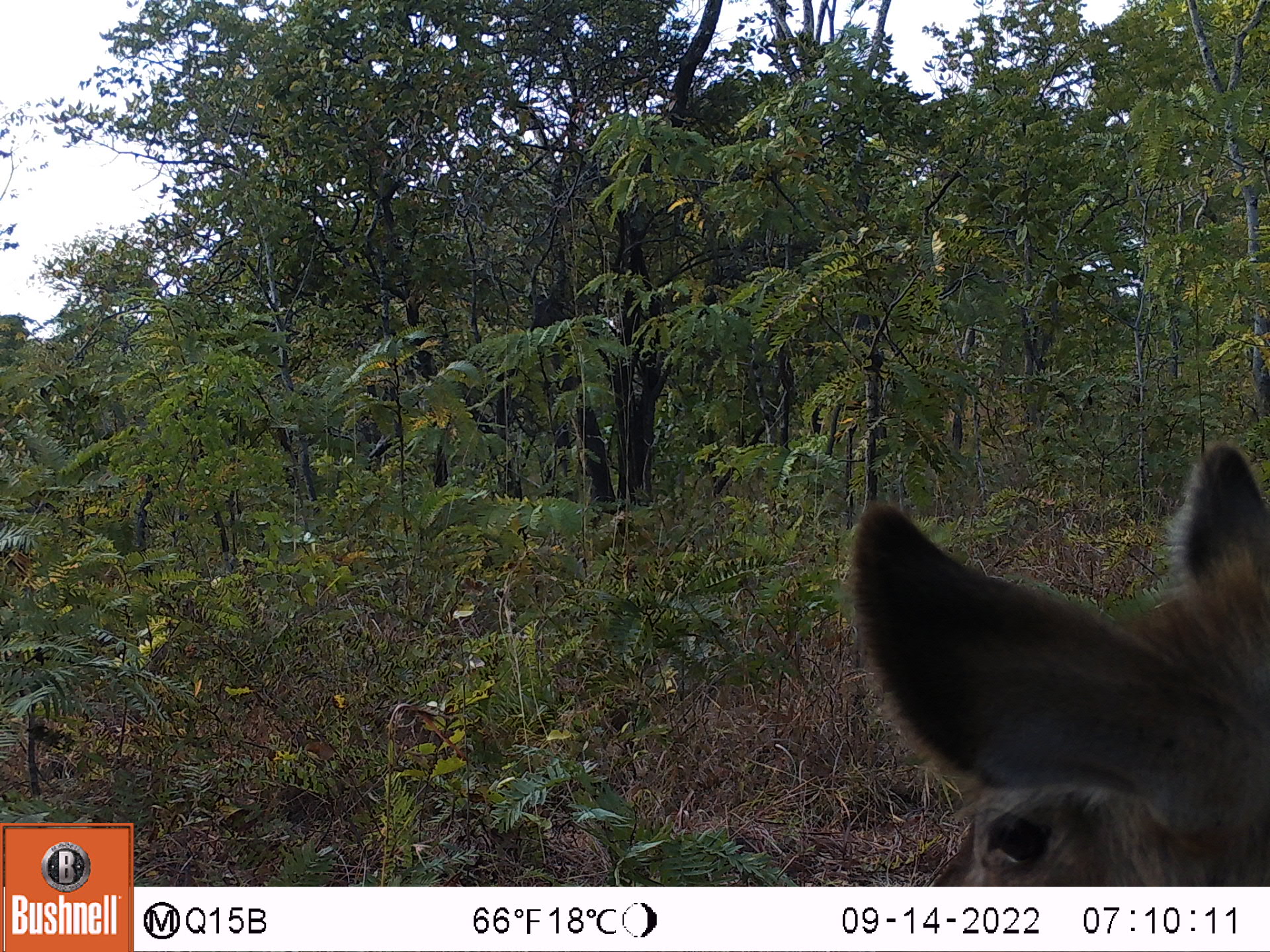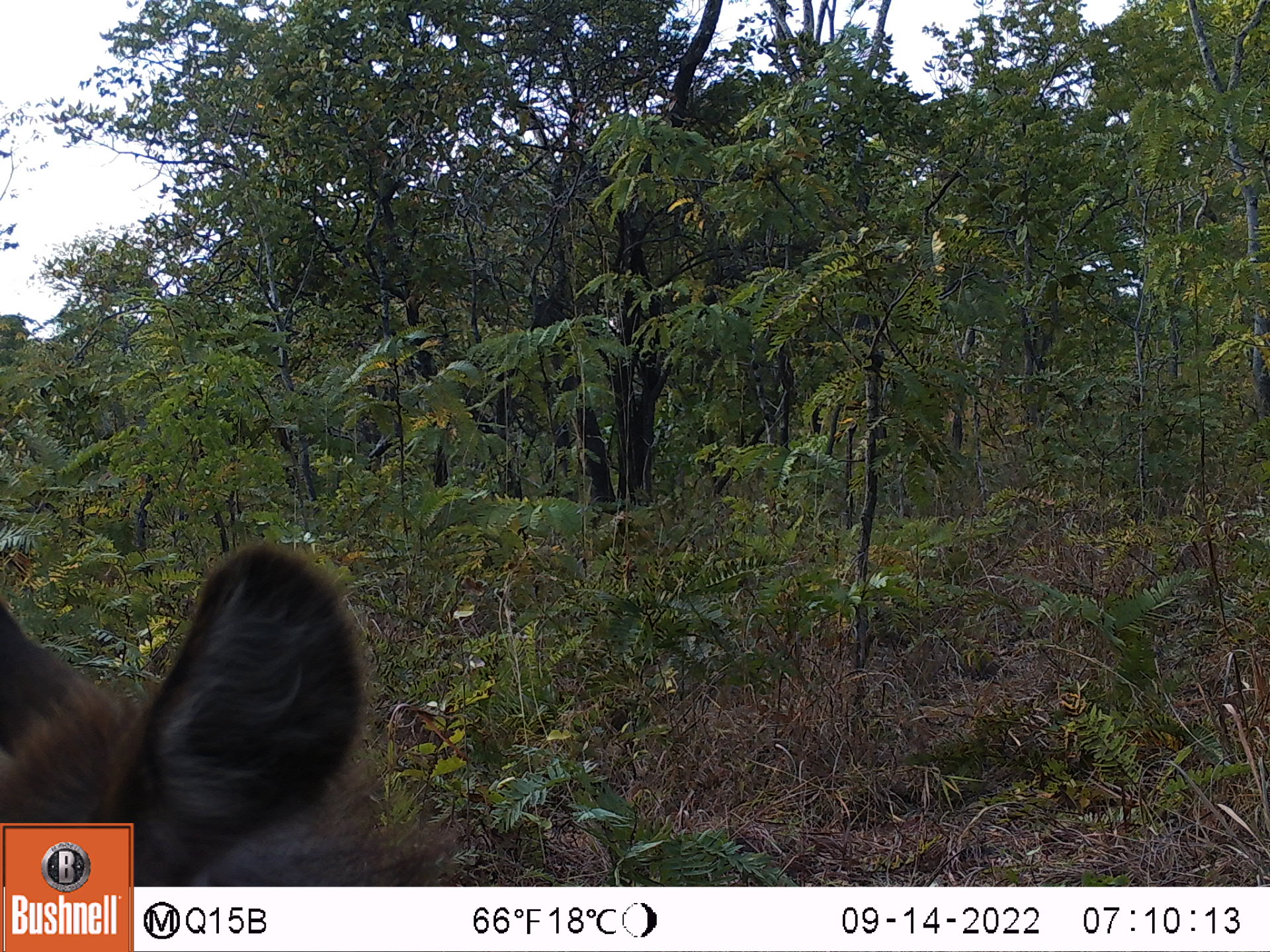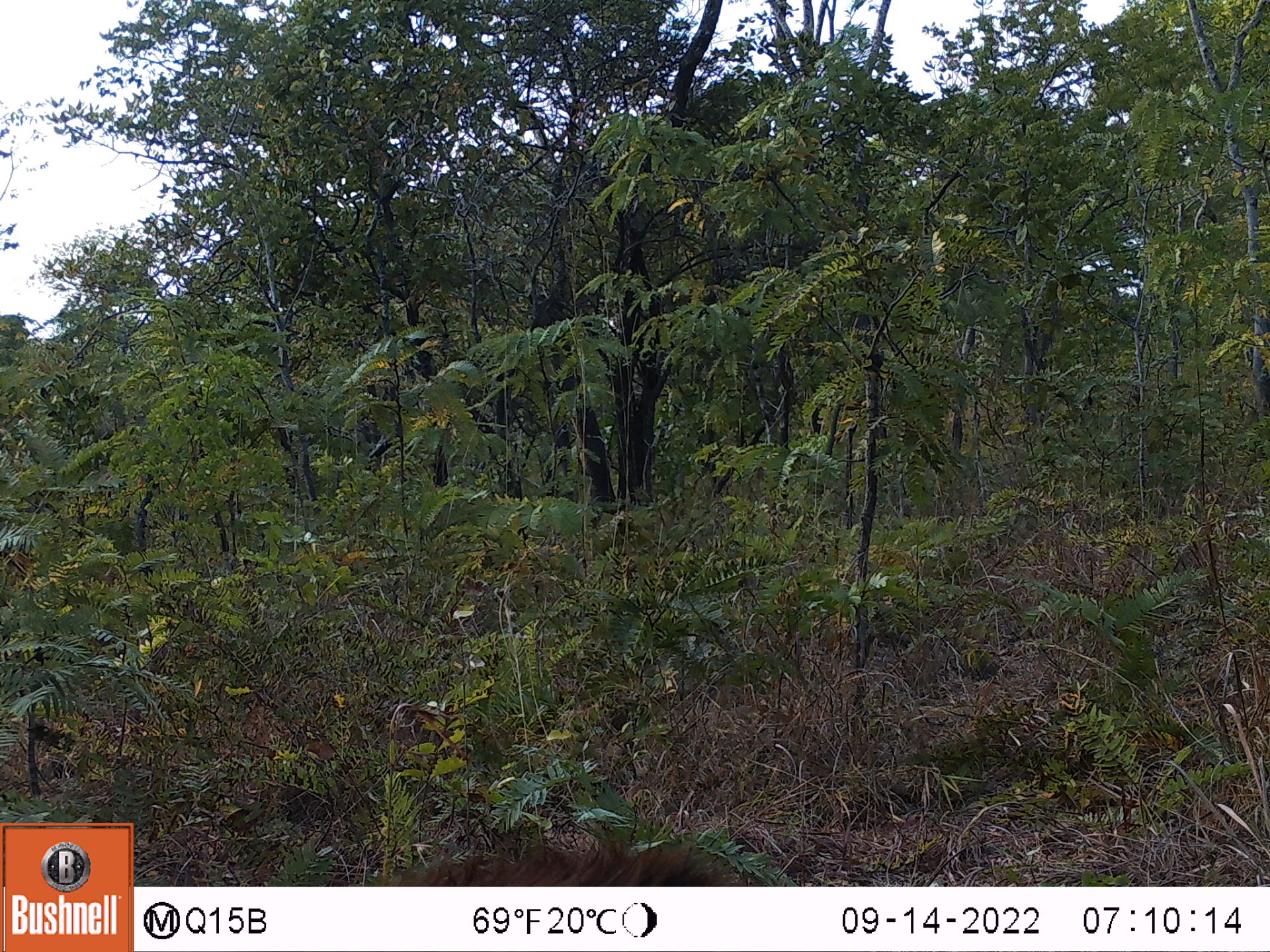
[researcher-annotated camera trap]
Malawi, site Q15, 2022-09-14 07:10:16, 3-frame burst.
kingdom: Animalia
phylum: Chordata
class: Mammalia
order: Artiodactyla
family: Bovidae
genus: Kobus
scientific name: Kobus ellipsiprymnus ellipsiprymnus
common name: common waterbuck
Common waterbuck (Kobus ellipsiprymnus ellipsiprymnus), count 1.